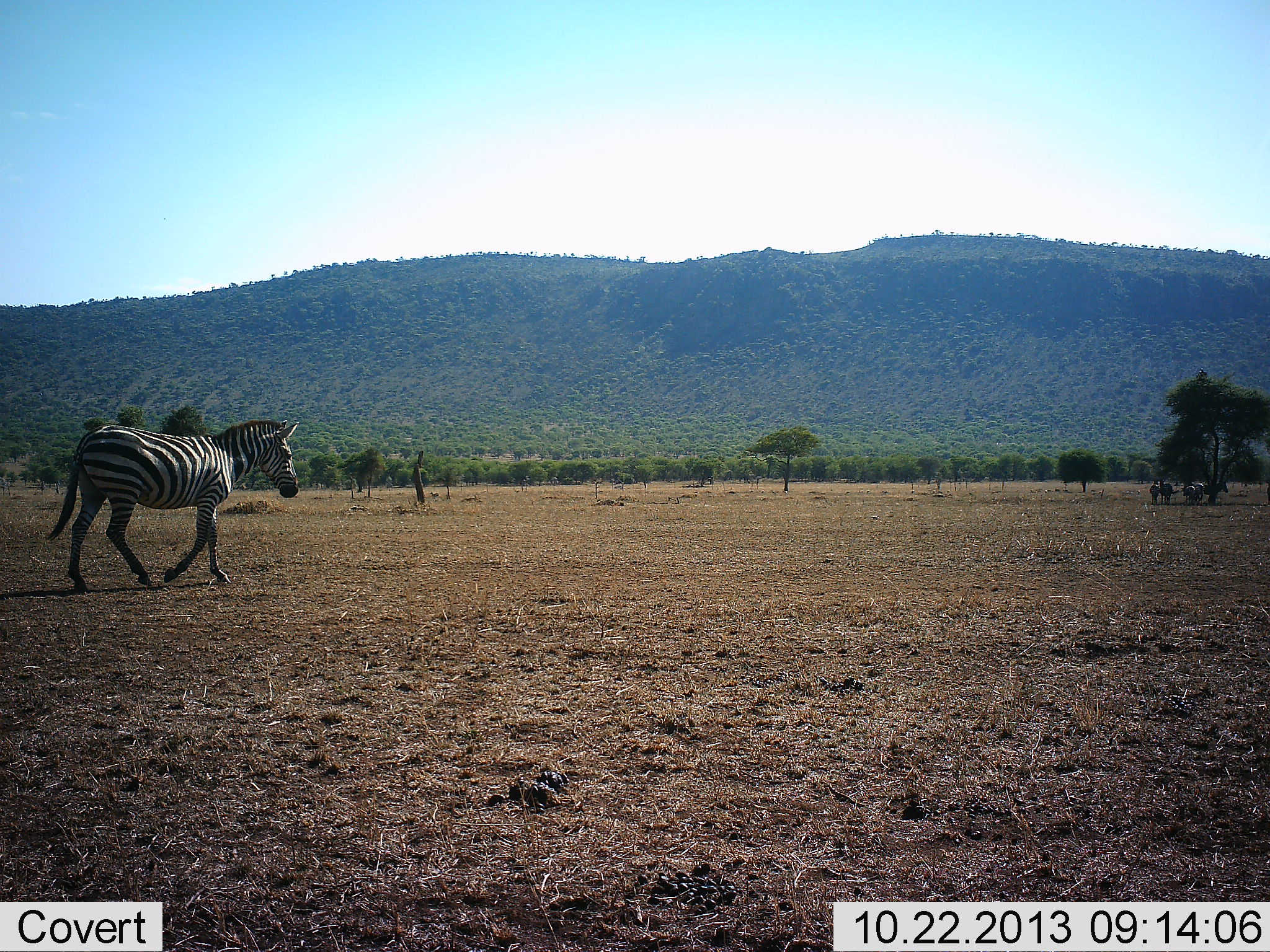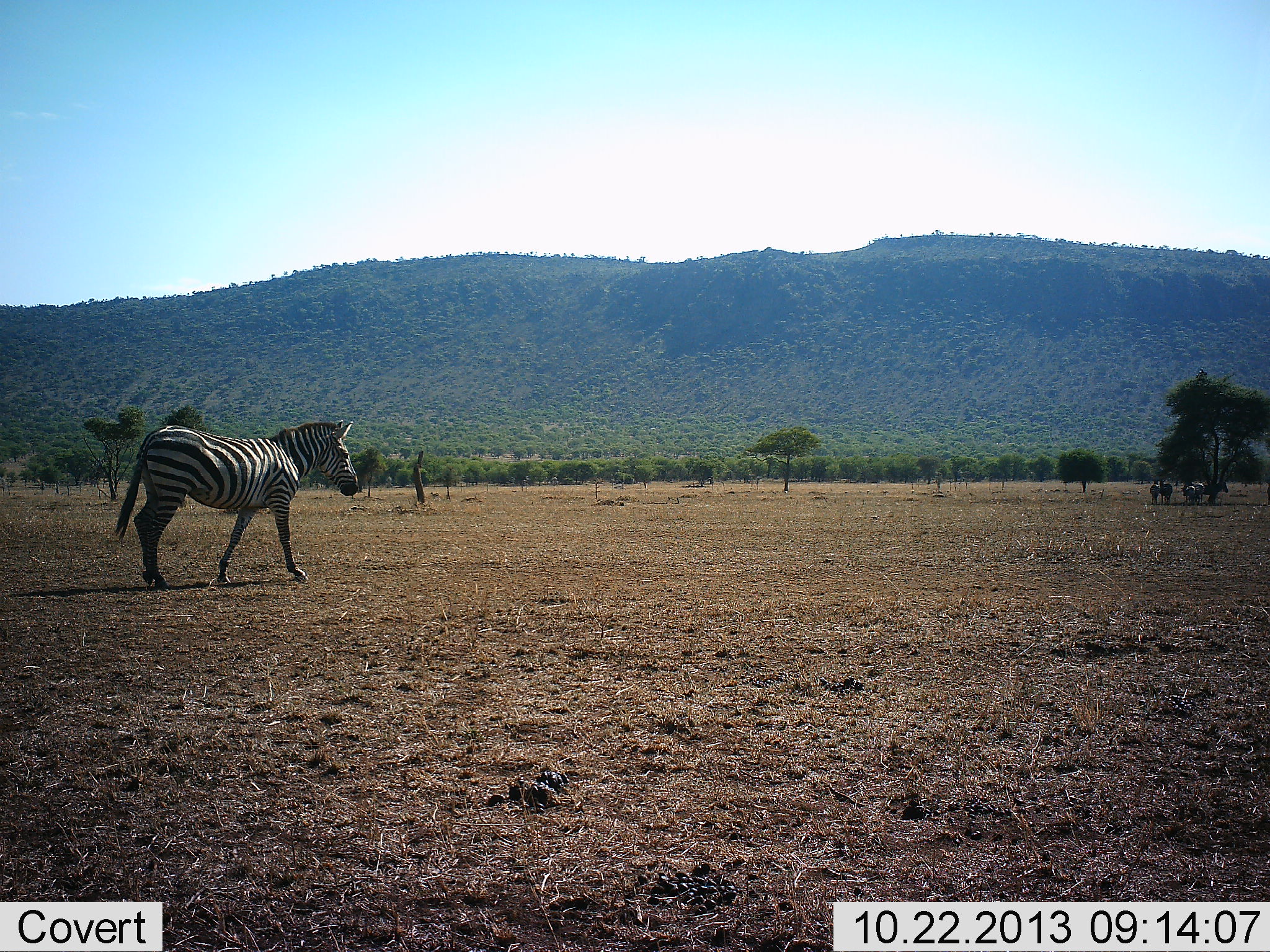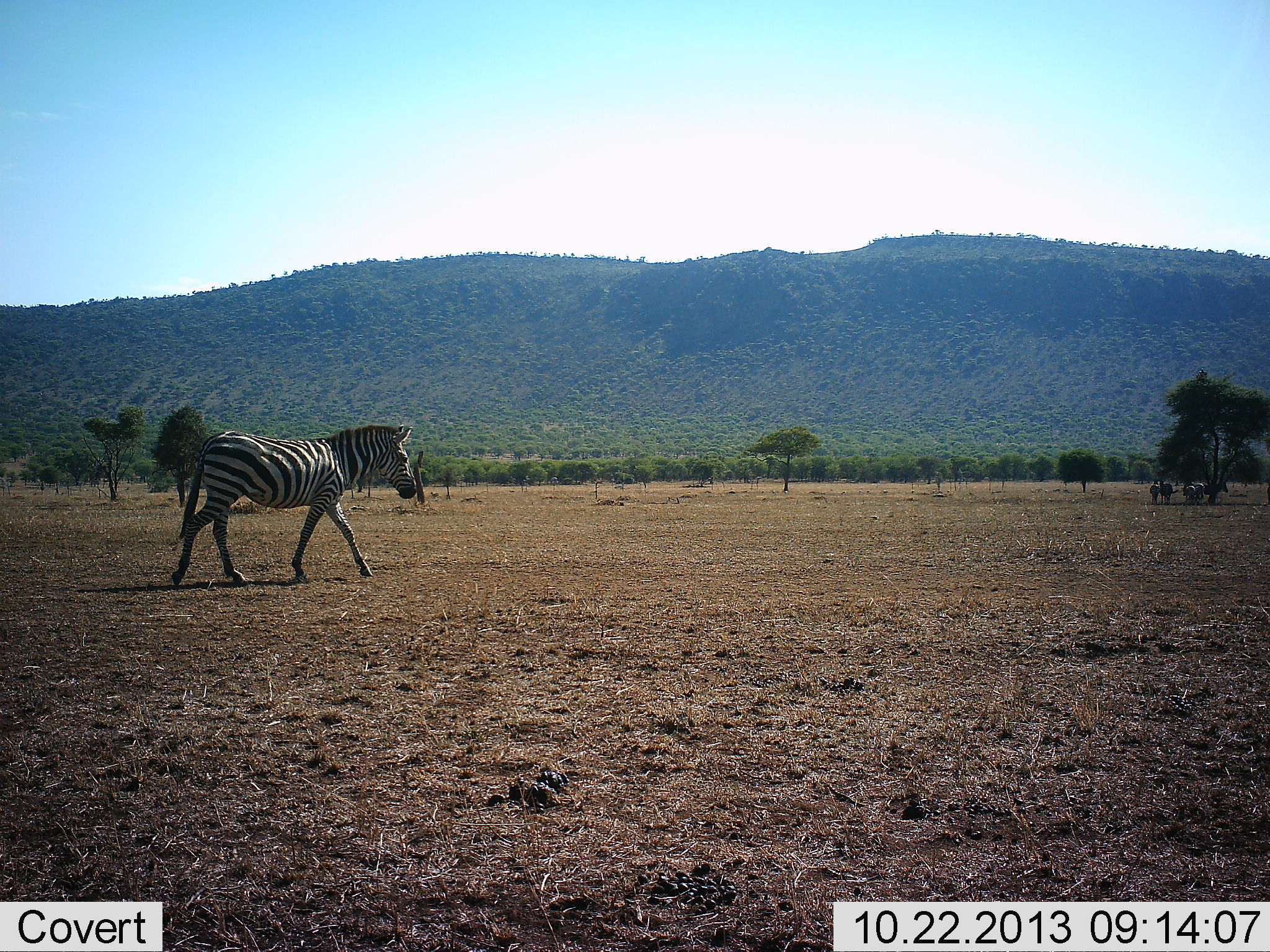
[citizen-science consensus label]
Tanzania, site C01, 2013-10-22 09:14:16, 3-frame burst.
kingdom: Animalia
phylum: Chordata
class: Mammalia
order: Perissodactyla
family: Equidae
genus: Equus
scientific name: Equus quagga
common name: plains zebra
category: zebra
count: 4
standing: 50%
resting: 17%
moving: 100%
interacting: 0%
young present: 0%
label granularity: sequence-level